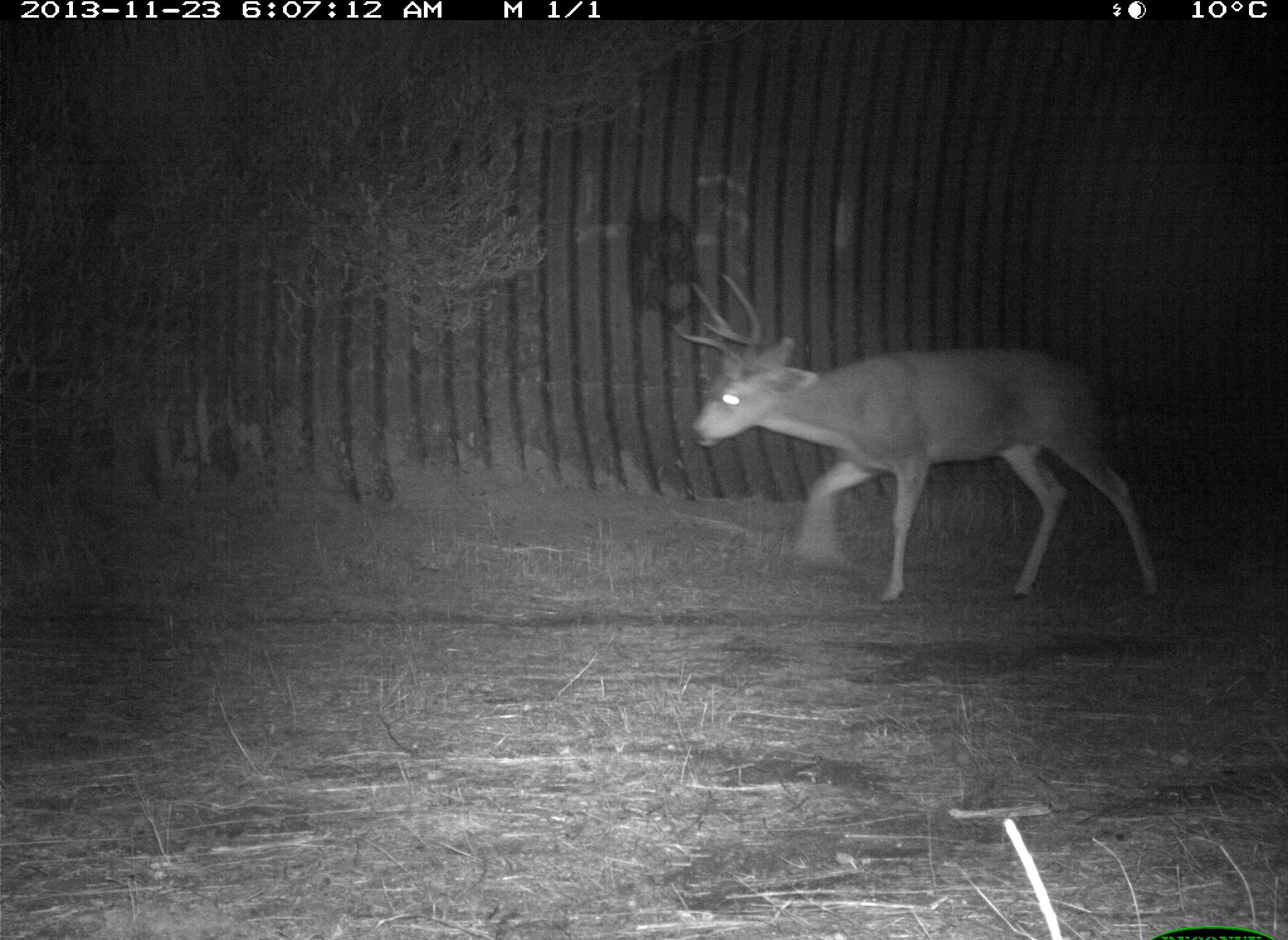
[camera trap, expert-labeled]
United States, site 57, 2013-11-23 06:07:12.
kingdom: Animalia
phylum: Chordata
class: Mammalia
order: Artiodactyla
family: Cervidae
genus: Odocoileus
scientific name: Odocoileus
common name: deer